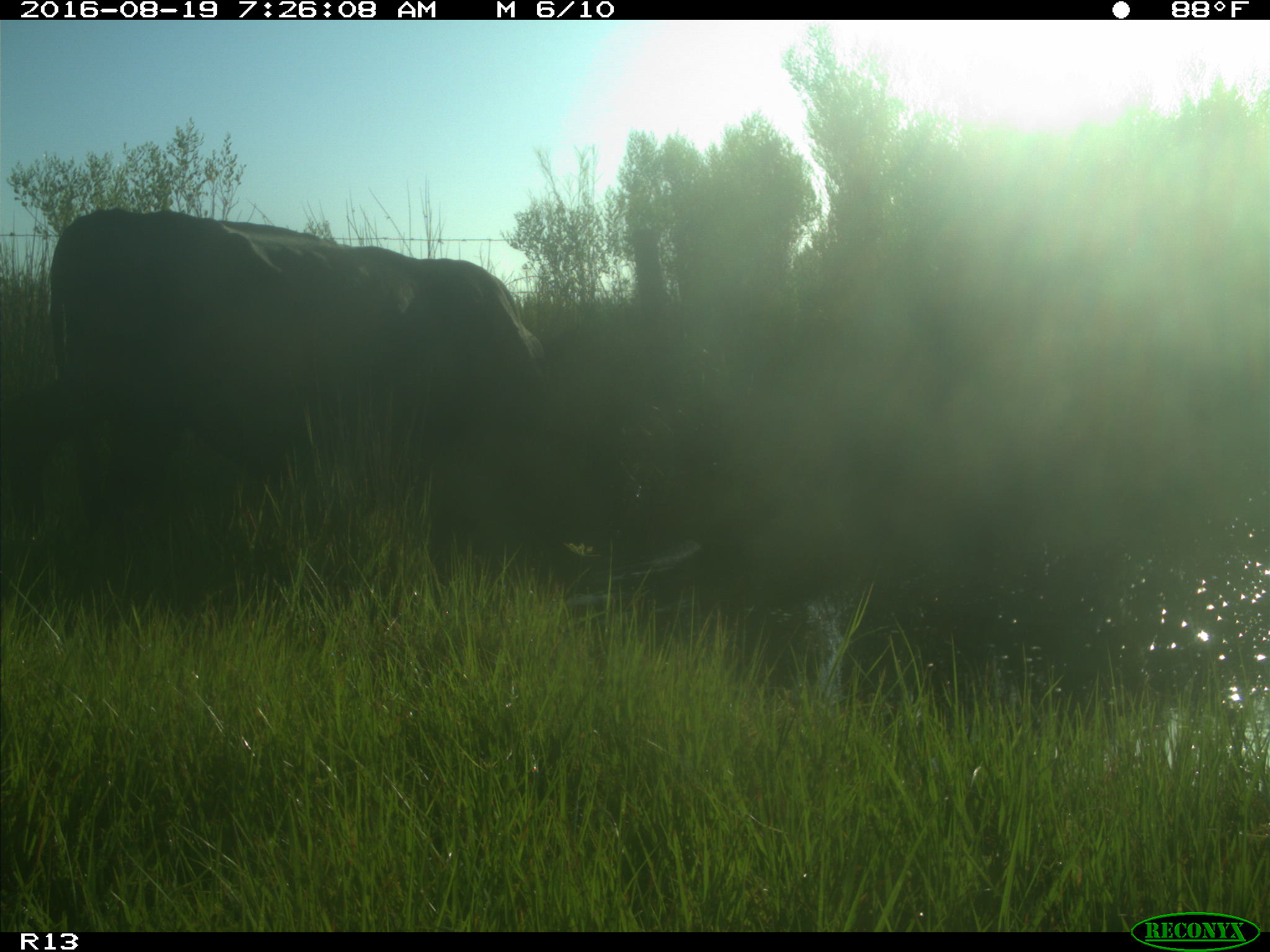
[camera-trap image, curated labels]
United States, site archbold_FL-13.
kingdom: Animalia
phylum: Chordata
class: Mammalia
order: Artiodactyla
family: Bovidae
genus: Bos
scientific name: Bos taurus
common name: domestic cow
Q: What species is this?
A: Bos taurus (domestic cow).